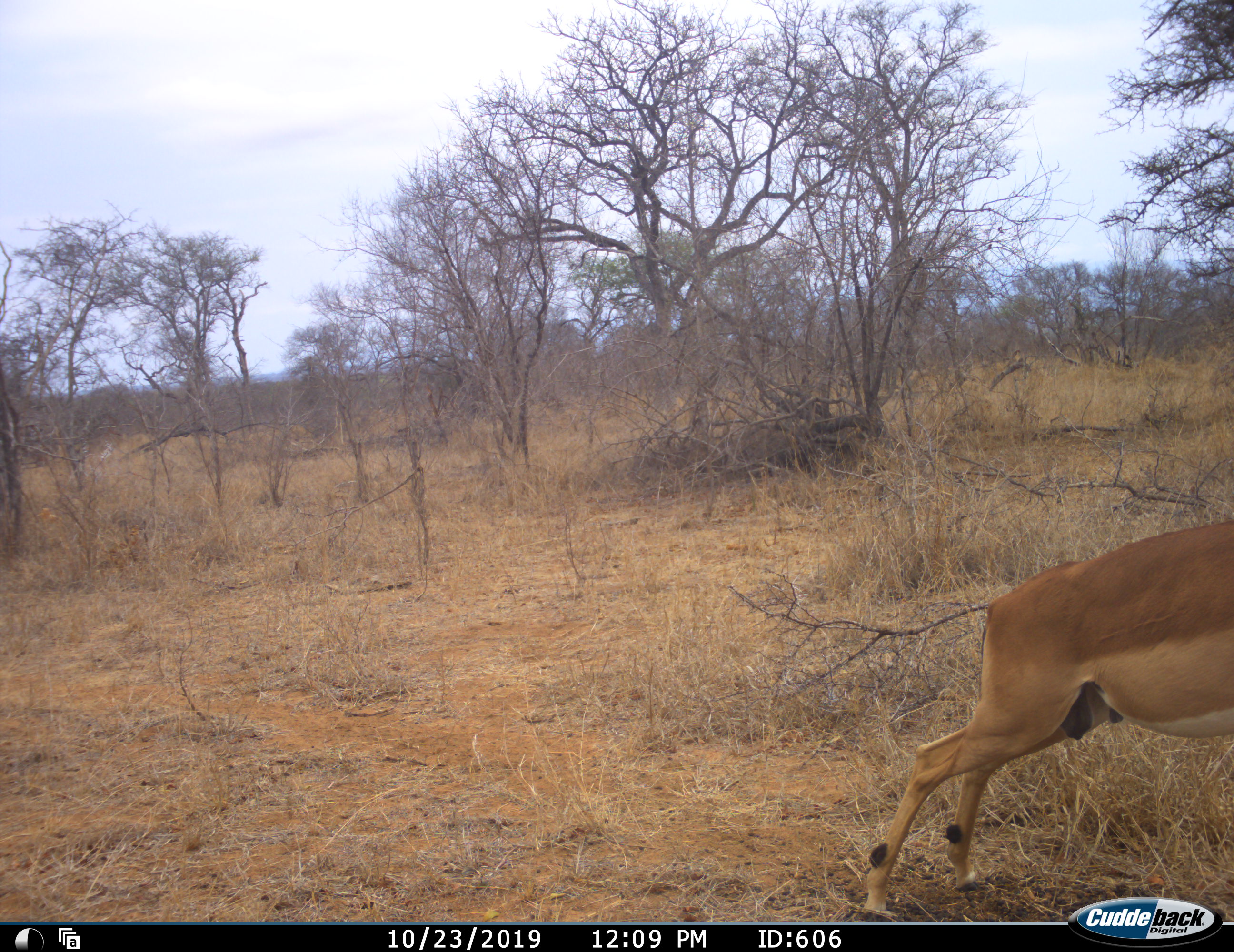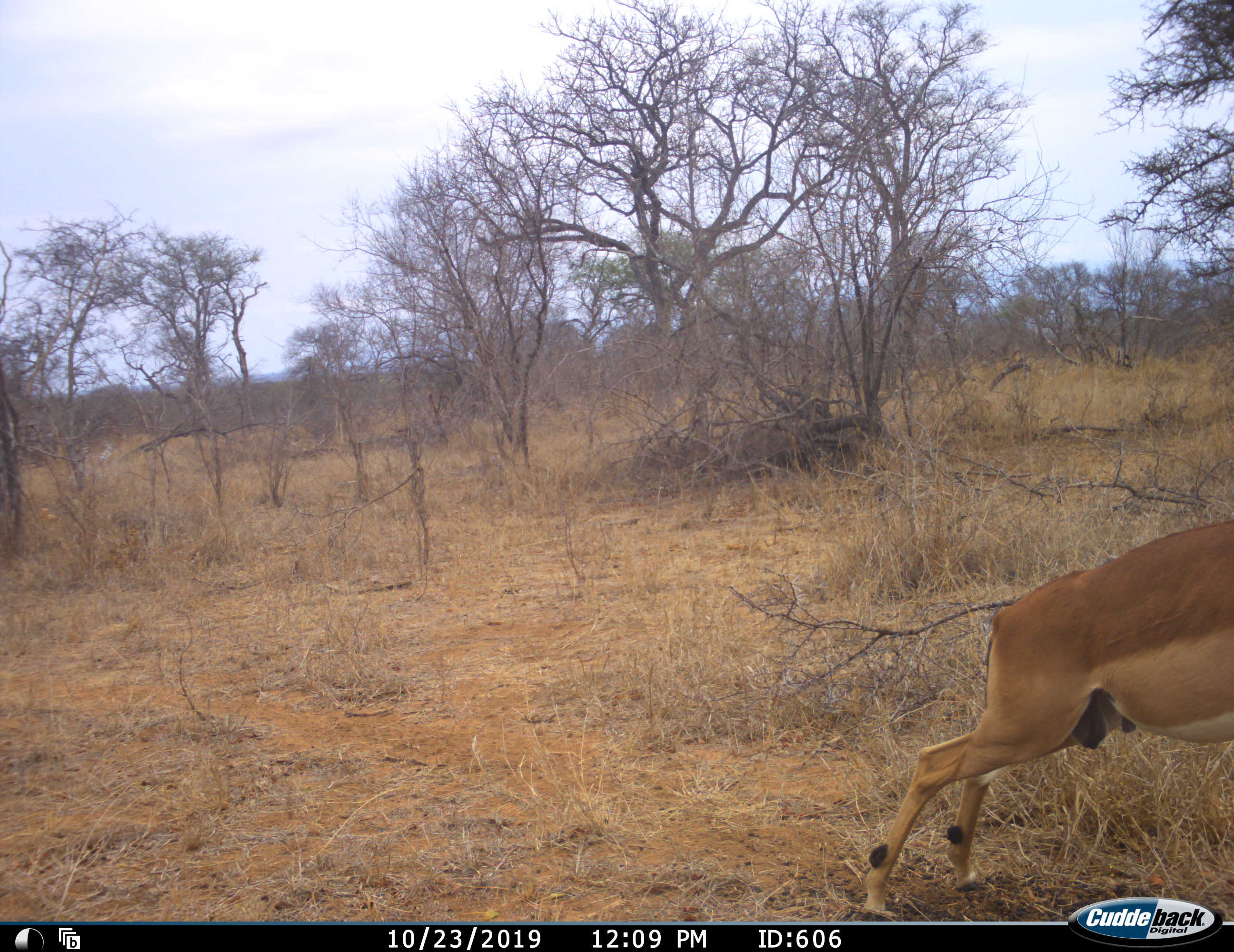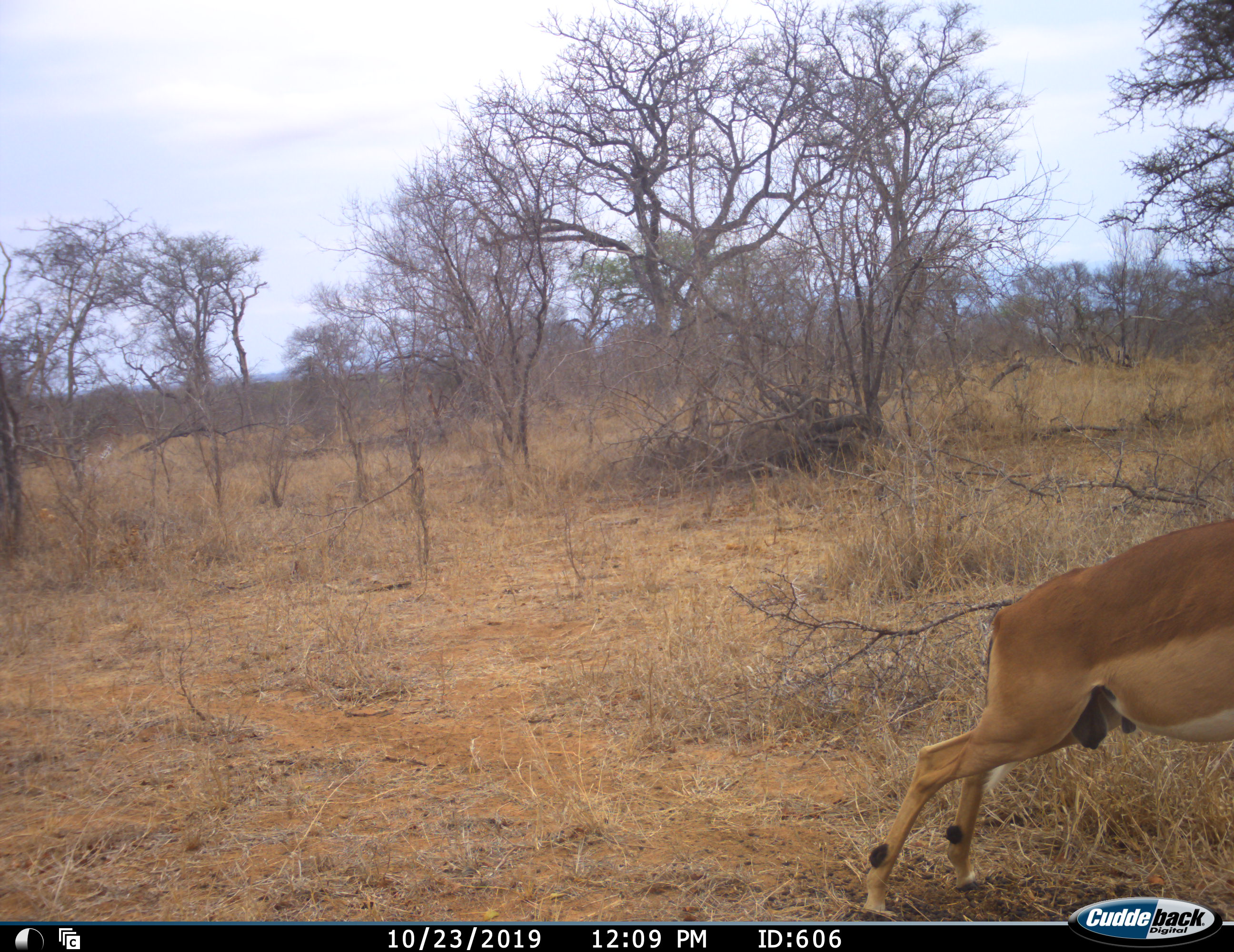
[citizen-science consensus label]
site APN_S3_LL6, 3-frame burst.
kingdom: Animalia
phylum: Chordata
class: Mammalia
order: Artiodactyla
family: Bovidae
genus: Aepyceros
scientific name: Aepyceros melampus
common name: impala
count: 1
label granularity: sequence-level